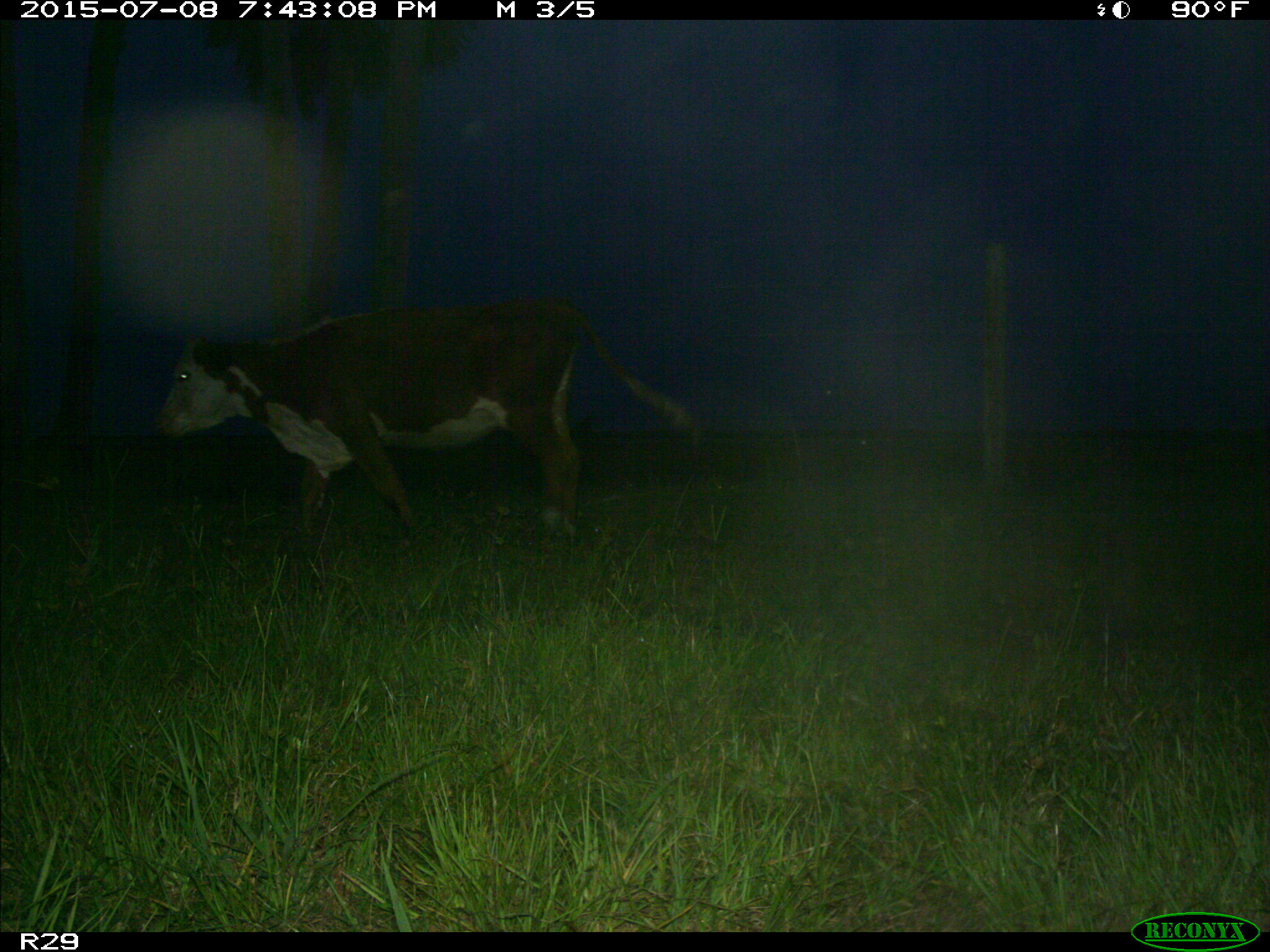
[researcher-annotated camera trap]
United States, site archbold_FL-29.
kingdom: Animalia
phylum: Chordata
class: Mammalia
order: Artiodactyla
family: Bovidae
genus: Bos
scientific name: Bos taurus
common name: domestic cow